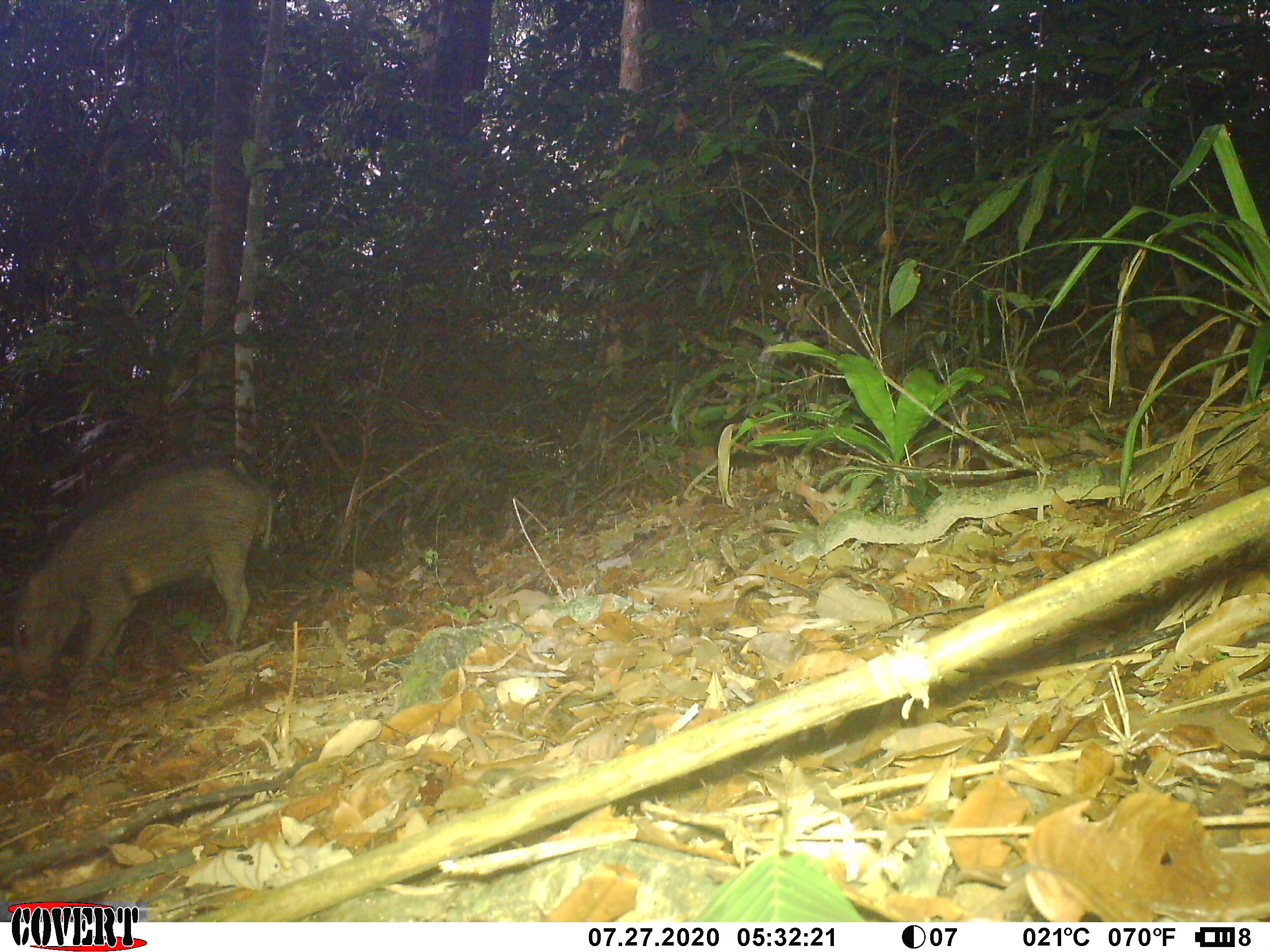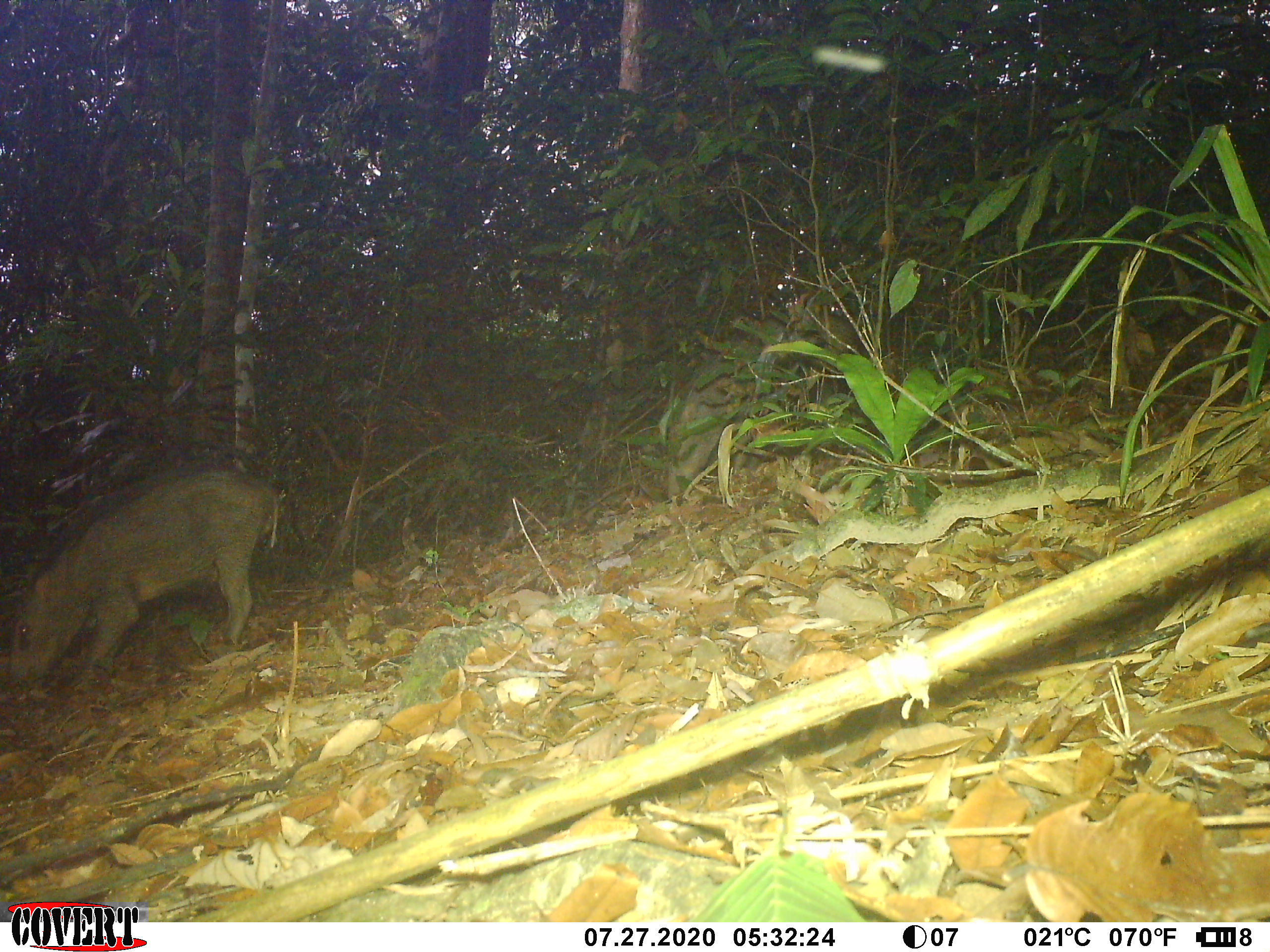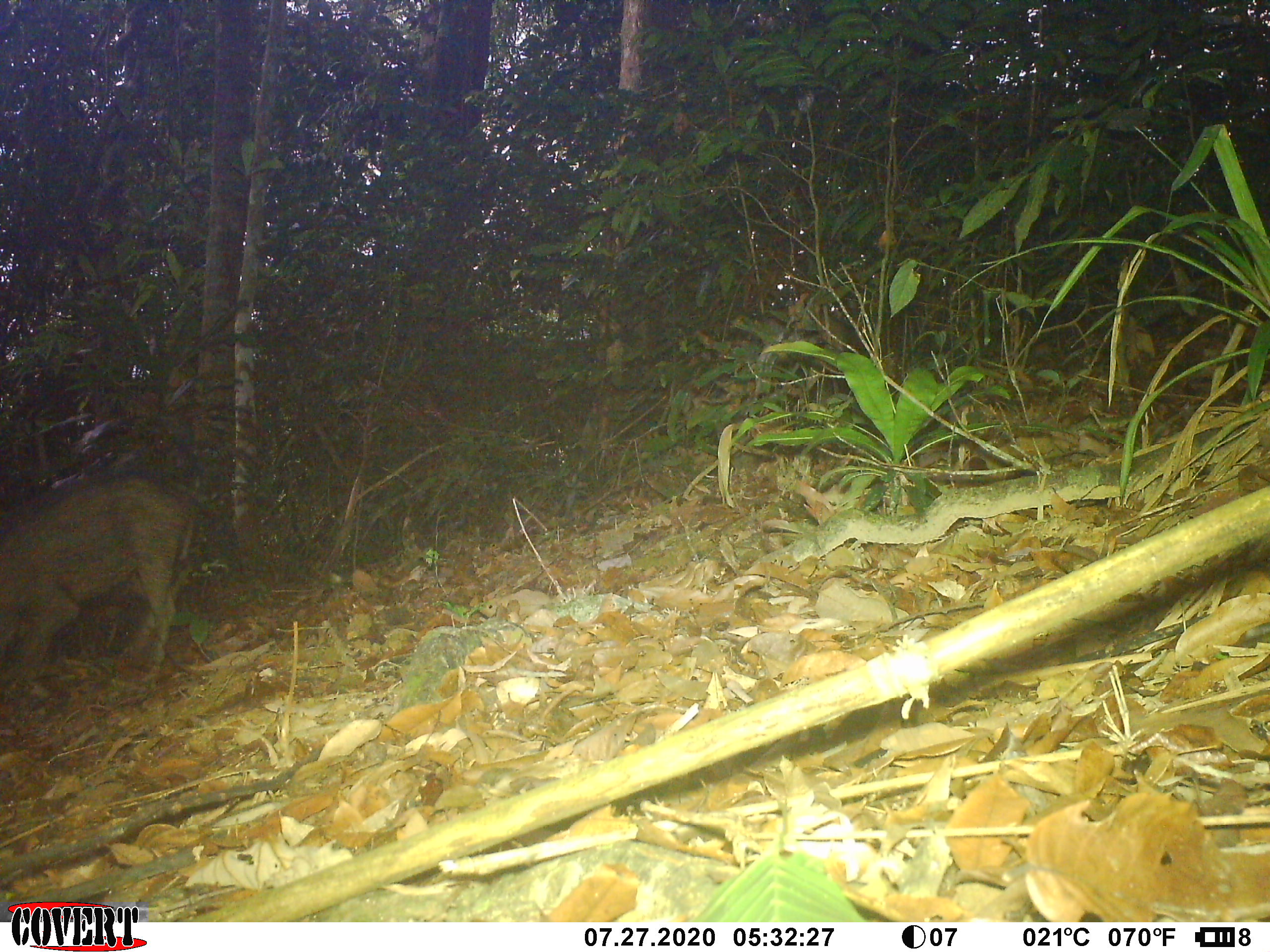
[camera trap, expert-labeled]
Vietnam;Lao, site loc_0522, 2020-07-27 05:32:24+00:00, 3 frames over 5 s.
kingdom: Animalia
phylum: Chordata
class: Mammalia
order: Artiodactyla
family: Suidae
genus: Sus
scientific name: Sus scrofa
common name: eurasian wild pig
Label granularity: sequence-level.